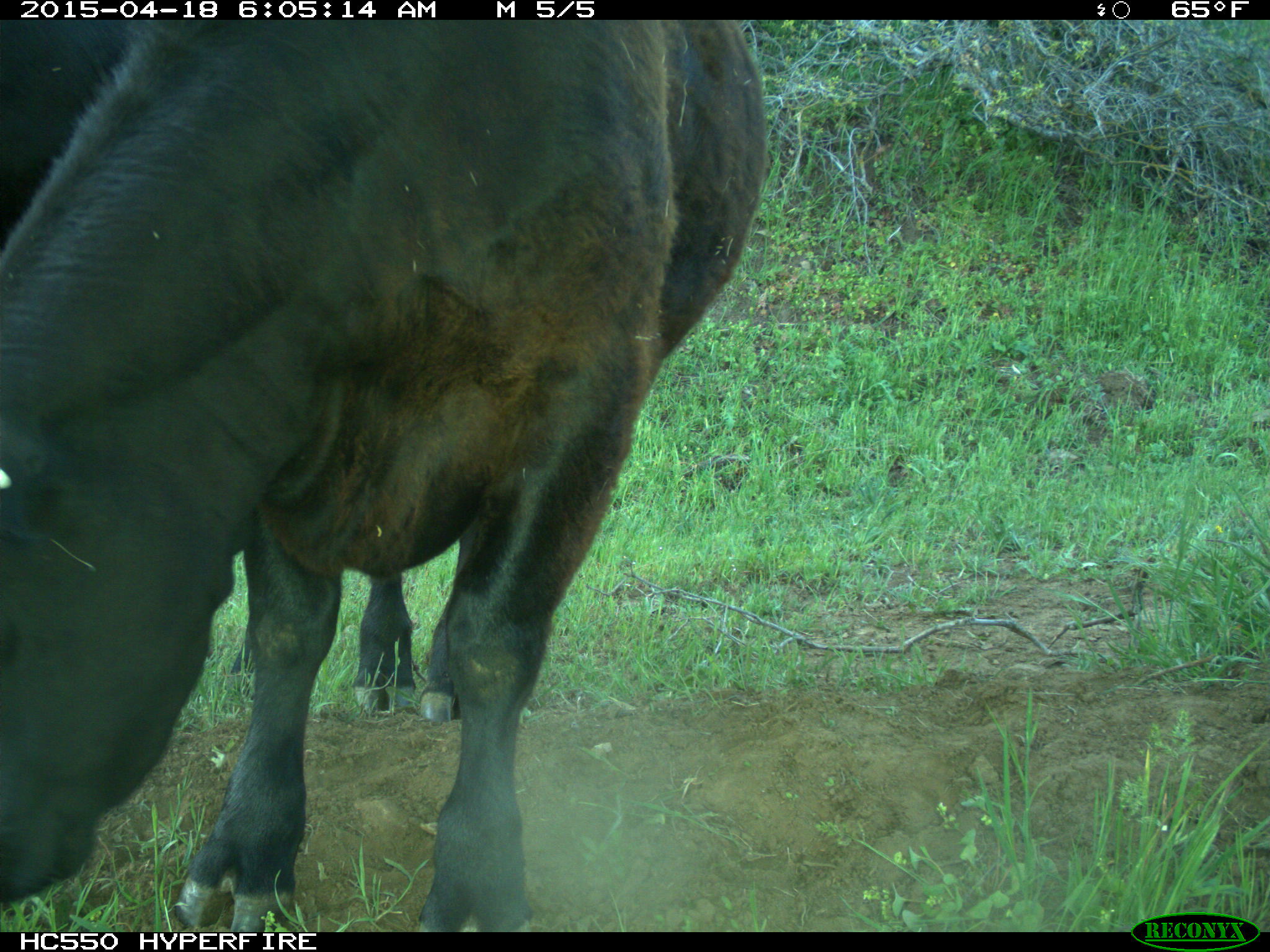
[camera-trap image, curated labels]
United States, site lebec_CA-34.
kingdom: Animalia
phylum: Chordata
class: Mammalia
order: Artiodactyla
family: Bovidae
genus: Bos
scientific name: Bos taurus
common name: domestic cow